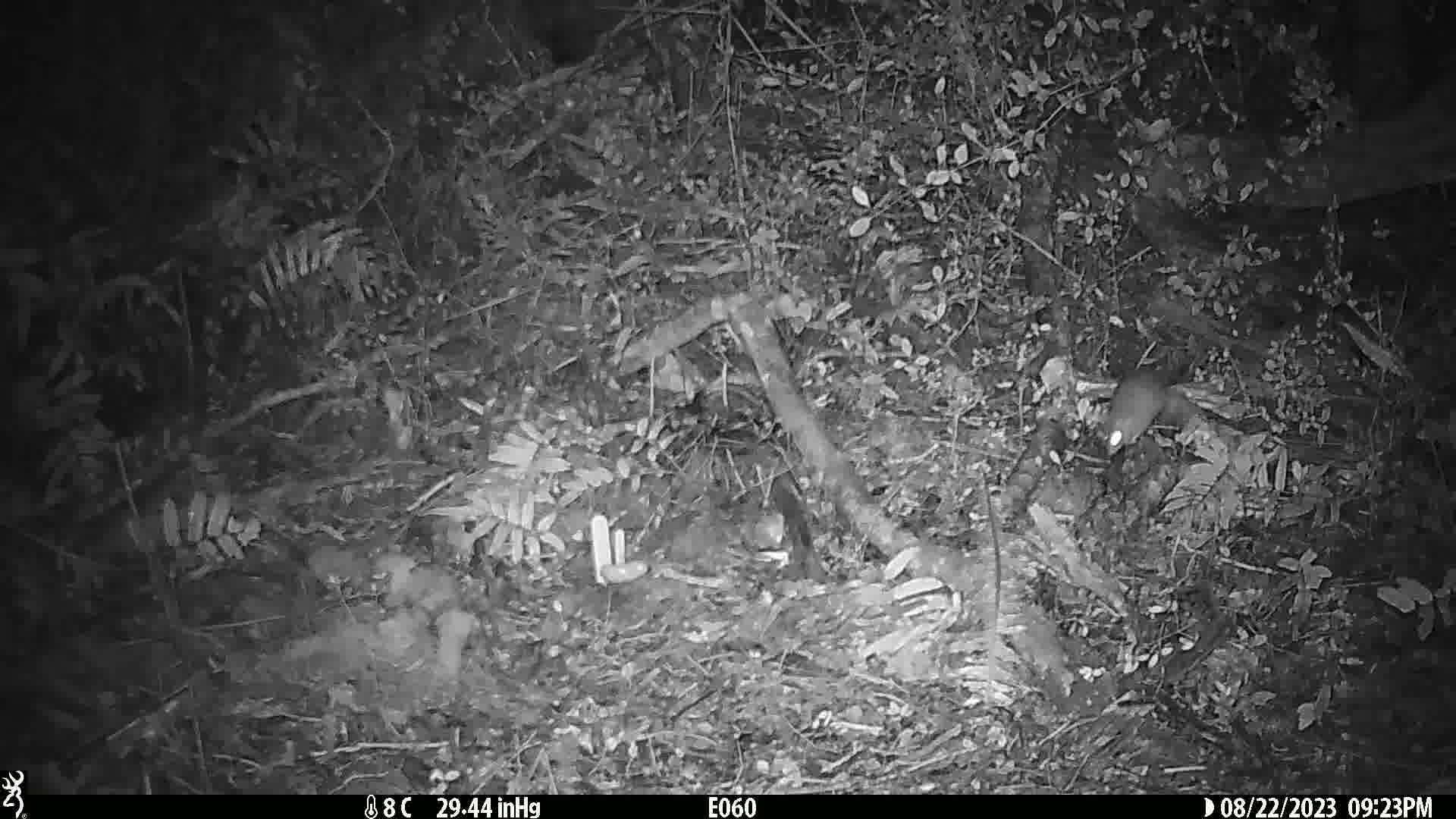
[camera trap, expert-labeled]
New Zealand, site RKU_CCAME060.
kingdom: Animalia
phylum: Chordata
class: Mammalia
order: Rodentia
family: Muridae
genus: Rattus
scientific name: Rattus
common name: rat